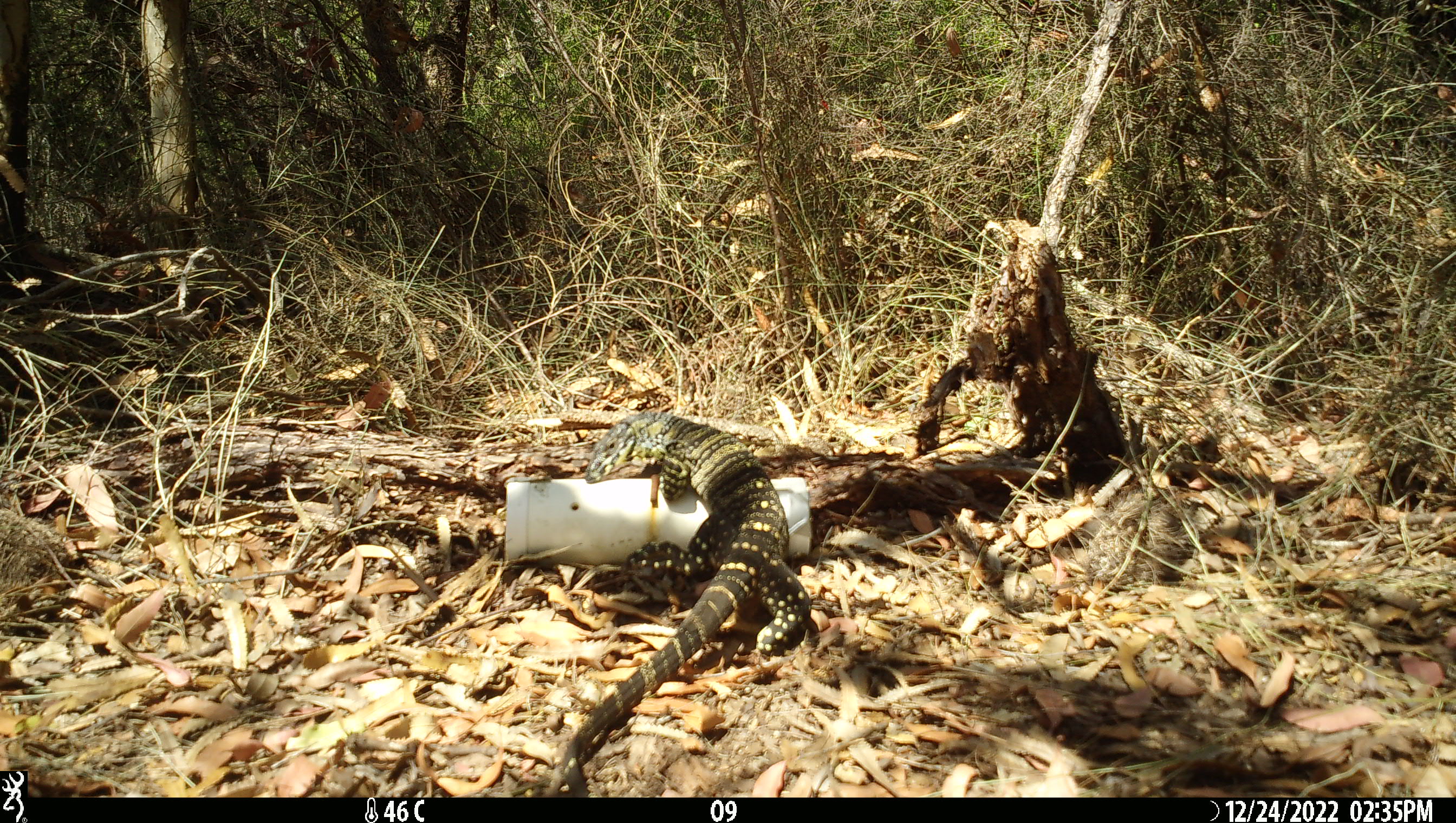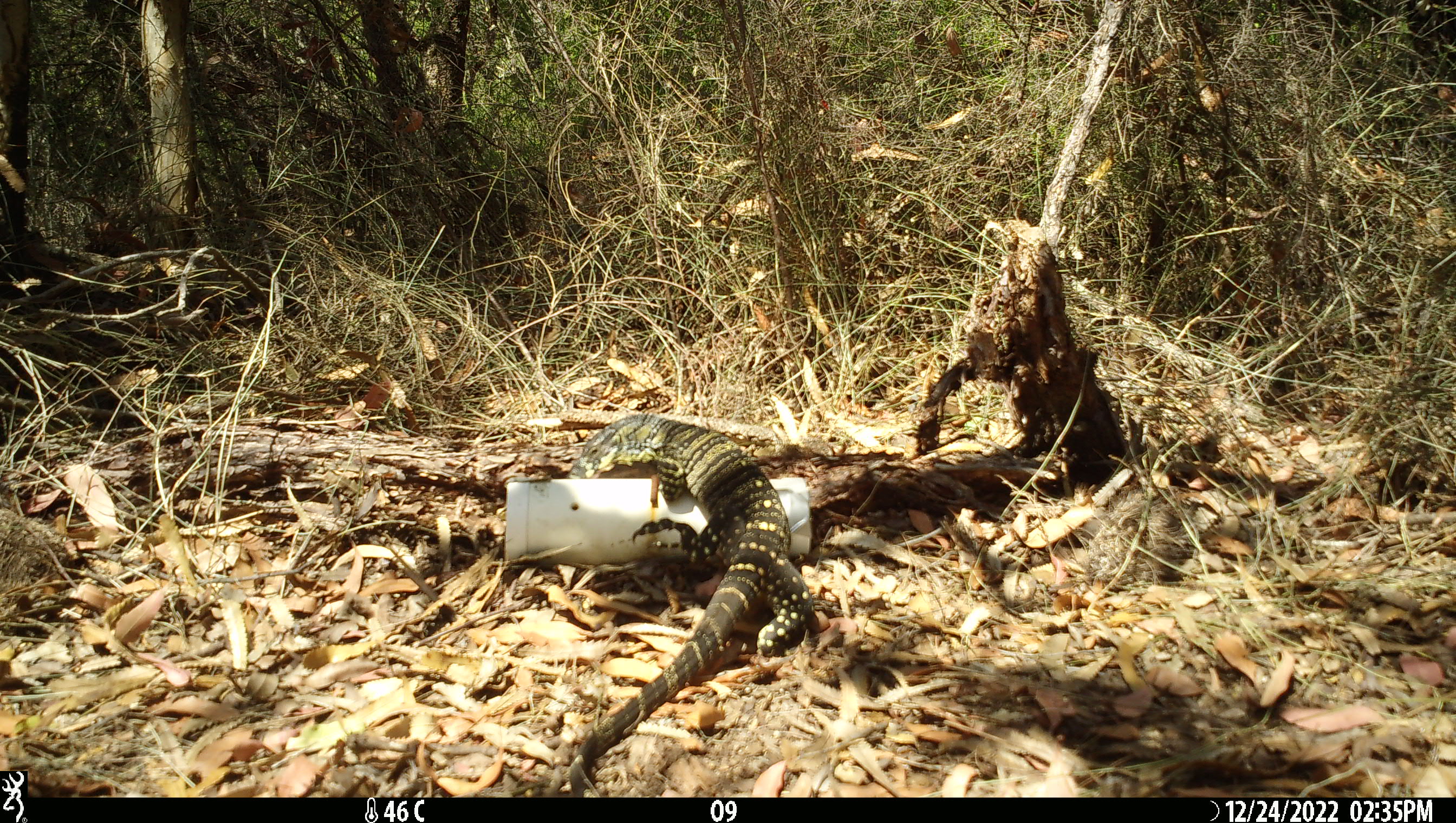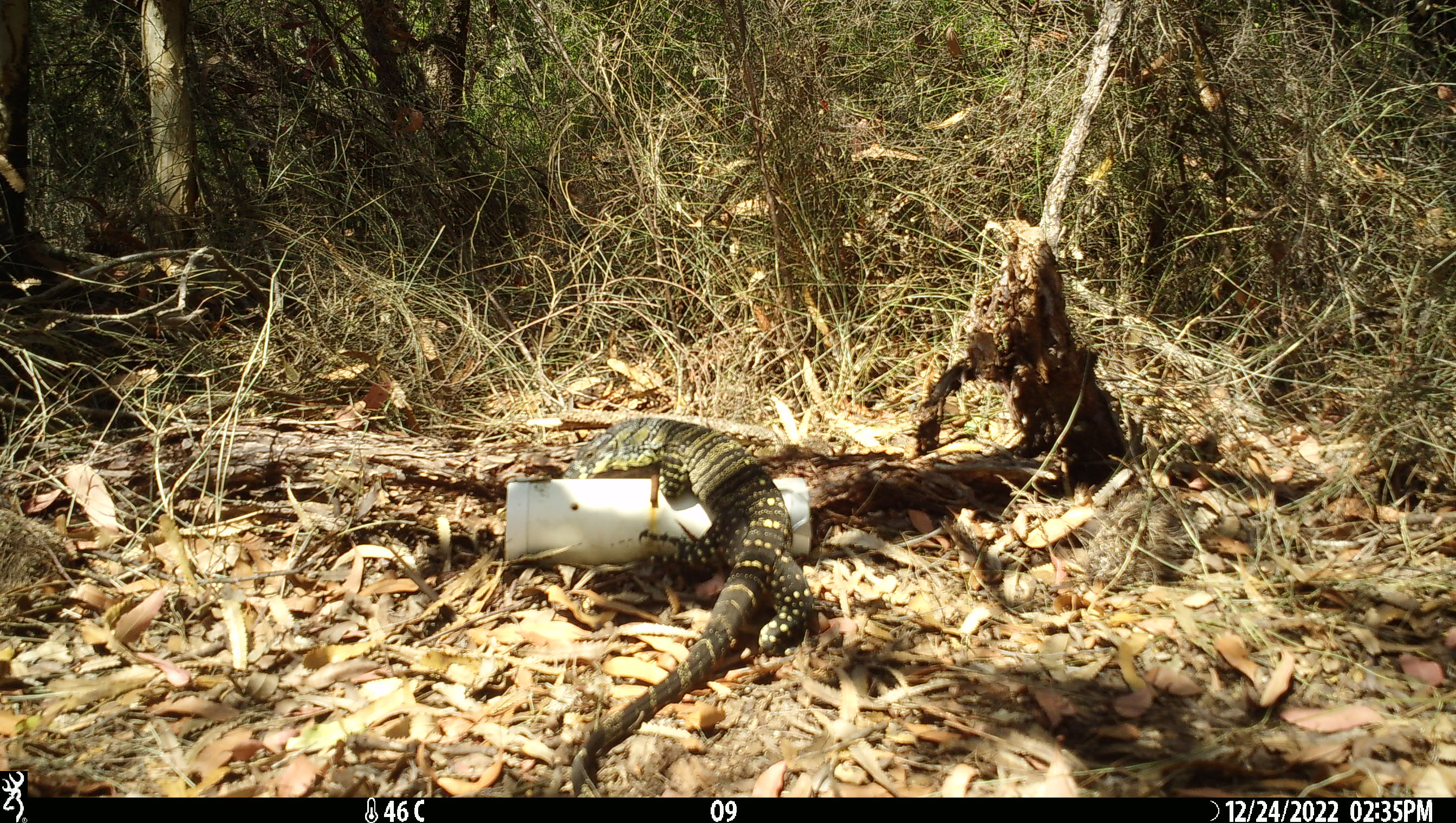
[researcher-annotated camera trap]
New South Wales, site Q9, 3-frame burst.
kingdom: Animalia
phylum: Chordata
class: Reptilia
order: Squamata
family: Varanidae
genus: Varanus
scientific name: Varanus varius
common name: lace monitor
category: goanna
Goanna (lace monitor) (Varanus varius).